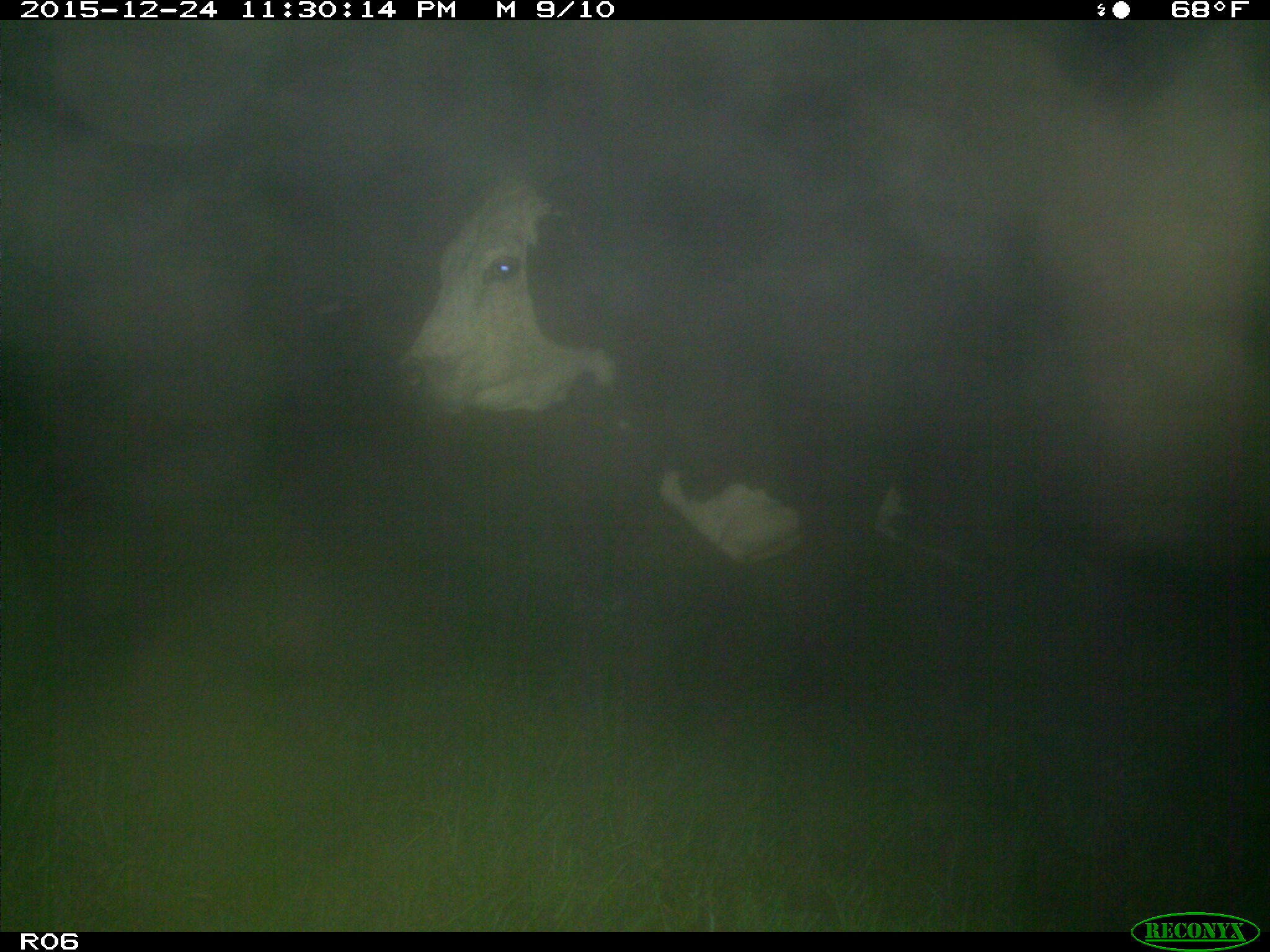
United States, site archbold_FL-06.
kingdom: Animalia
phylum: Chordata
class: Mammalia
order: Artiodactyla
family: Bovidae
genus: Bos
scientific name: Bos taurus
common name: domestic cow